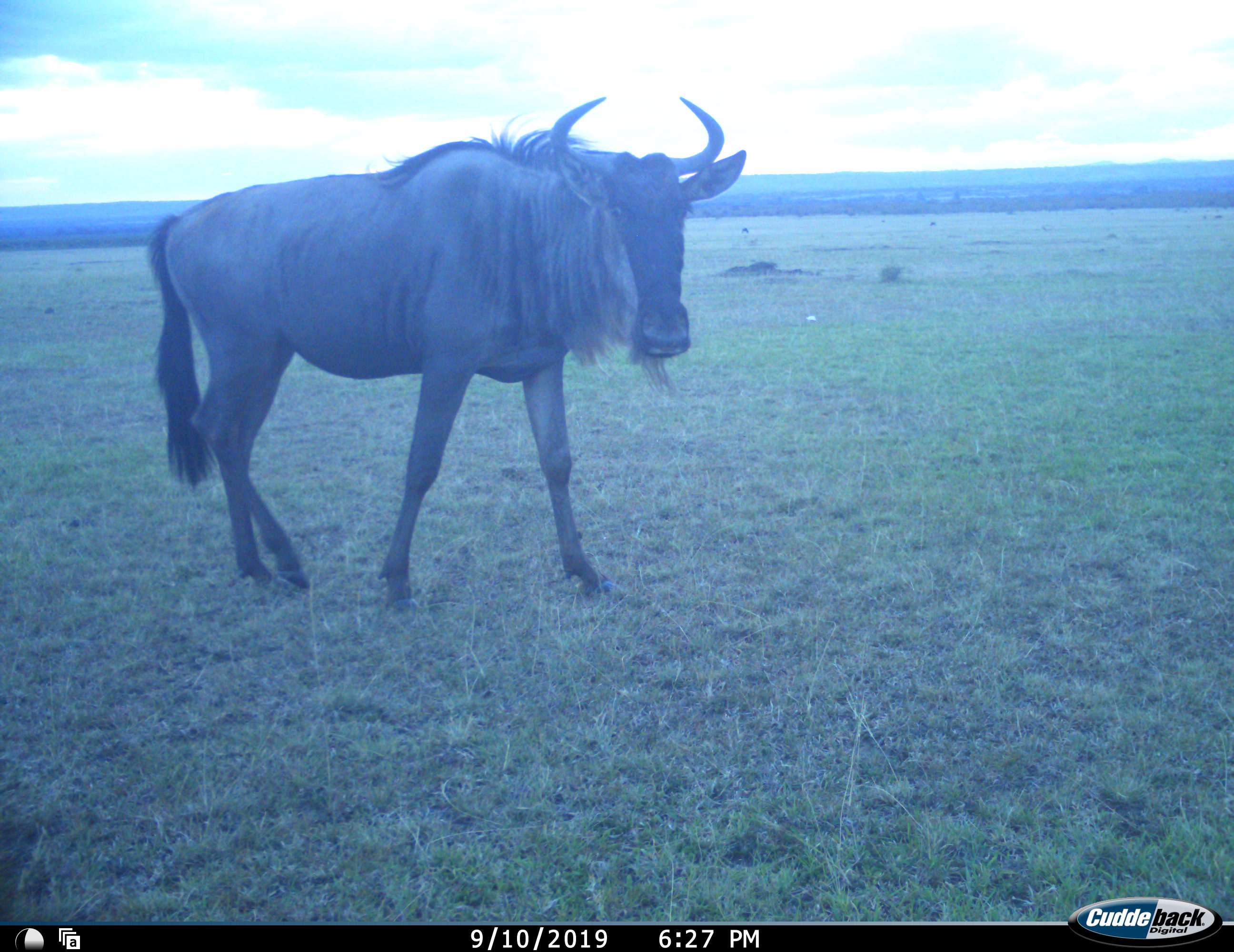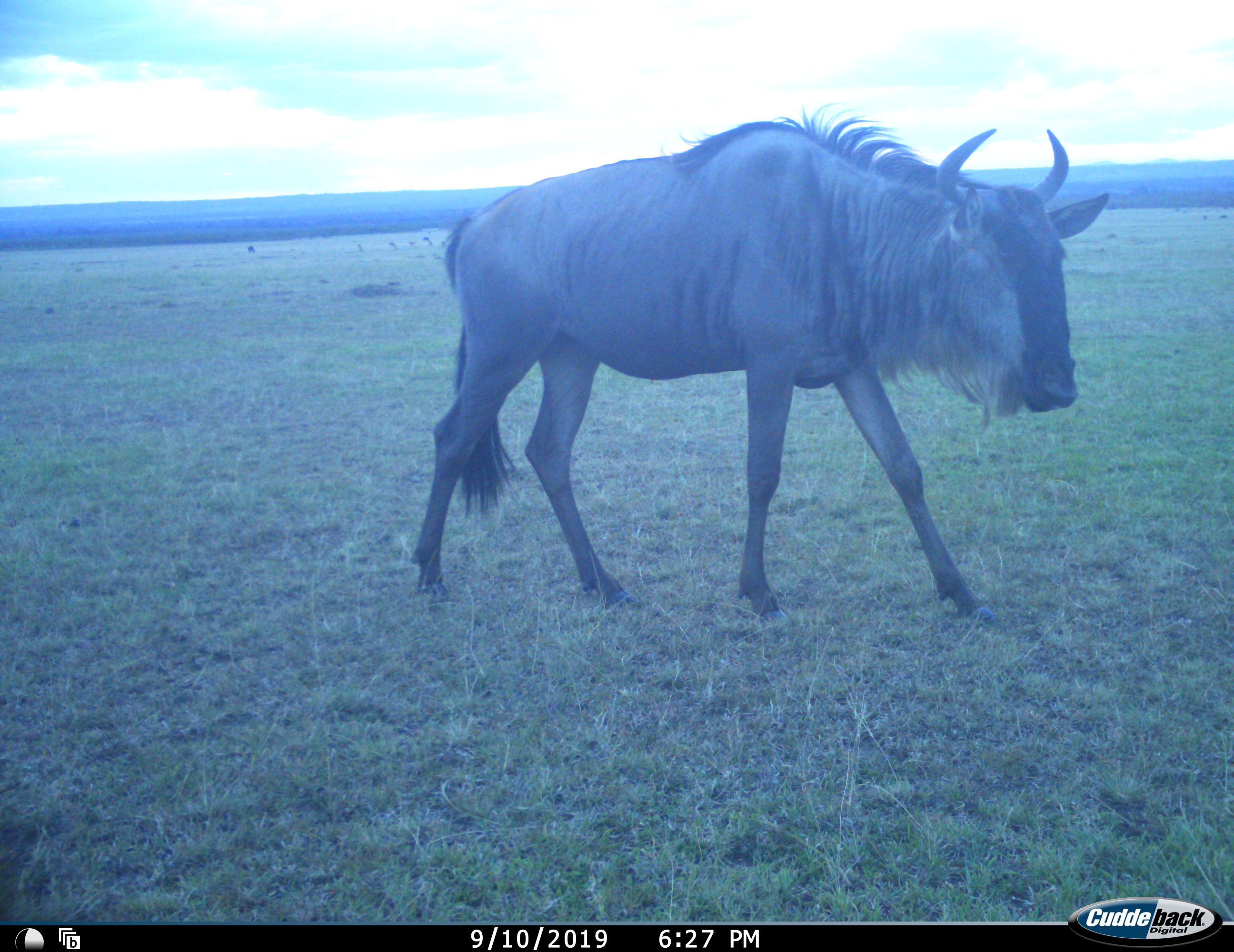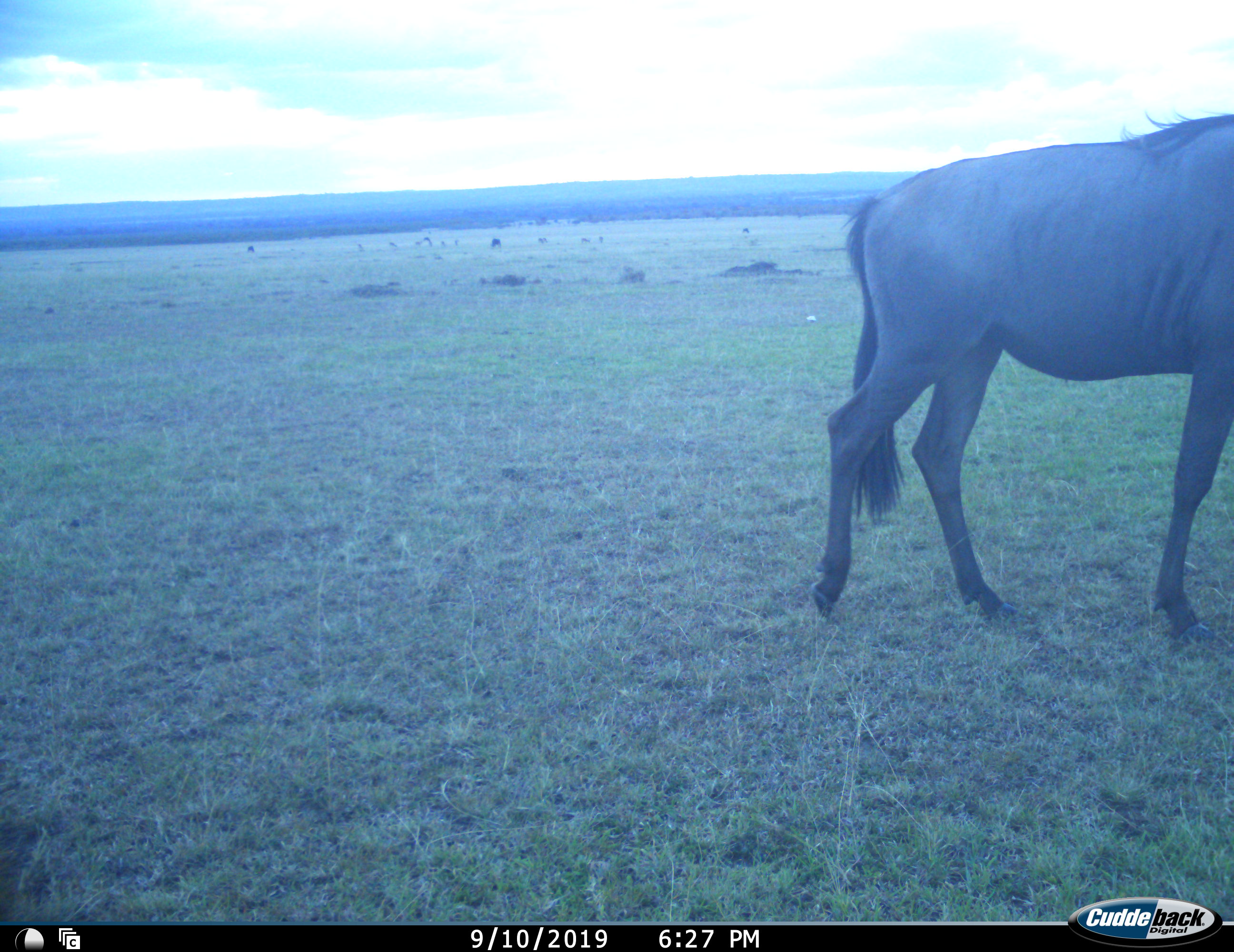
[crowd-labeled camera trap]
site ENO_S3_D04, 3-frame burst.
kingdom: Animalia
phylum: Chordata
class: Mammalia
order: Artiodactyla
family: Bovidae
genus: Connochaetes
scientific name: Connochaetes taurinus taurinus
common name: blue wildebeest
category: wildebeestblue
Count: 4.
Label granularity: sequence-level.